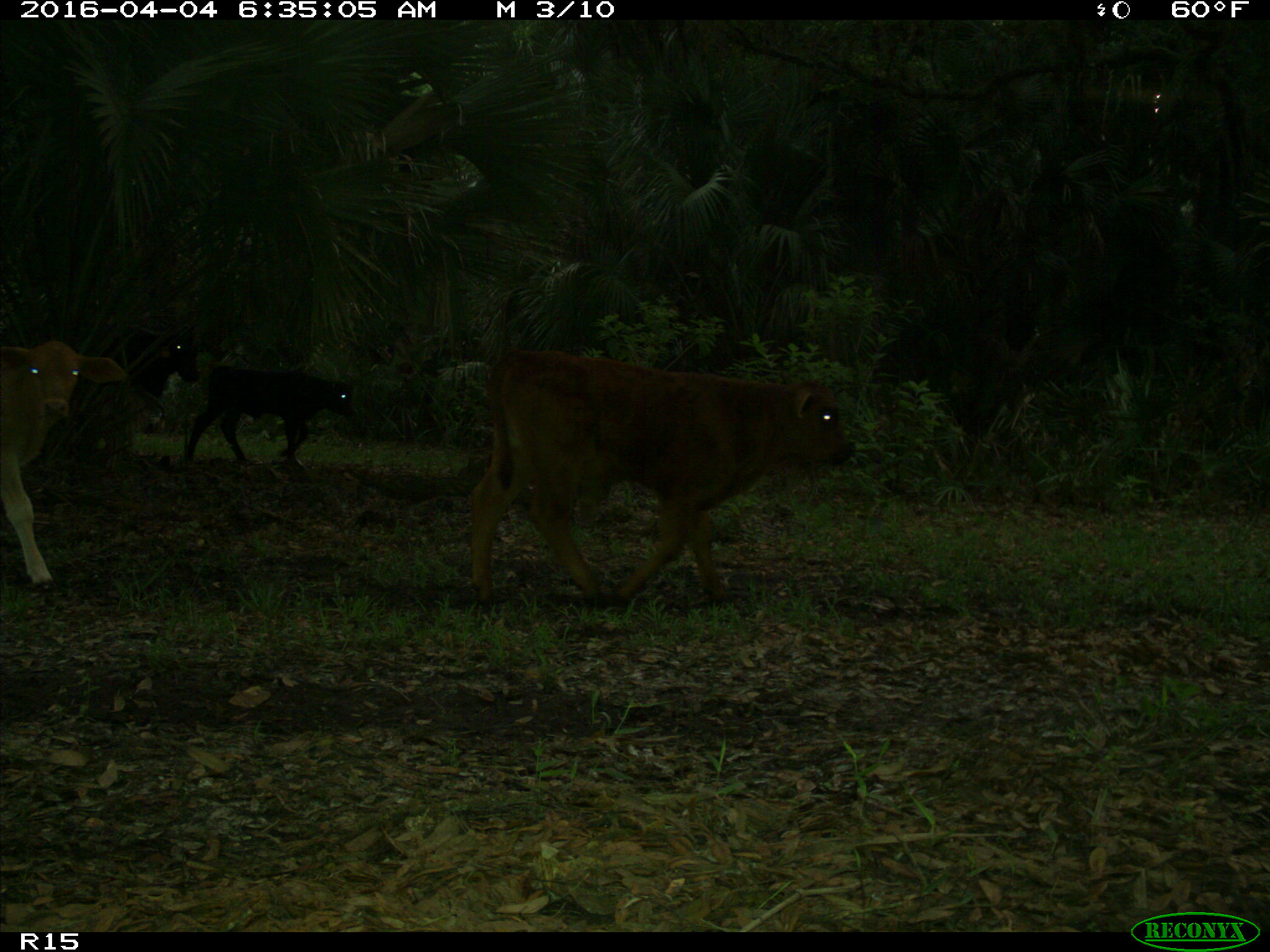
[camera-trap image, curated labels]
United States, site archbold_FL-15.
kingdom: Animalia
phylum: Chordata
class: Mammalia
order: Artiodactyla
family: Bovidae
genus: Bos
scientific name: Bos taurus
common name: domestic cow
Bos taurus (domestic cow).